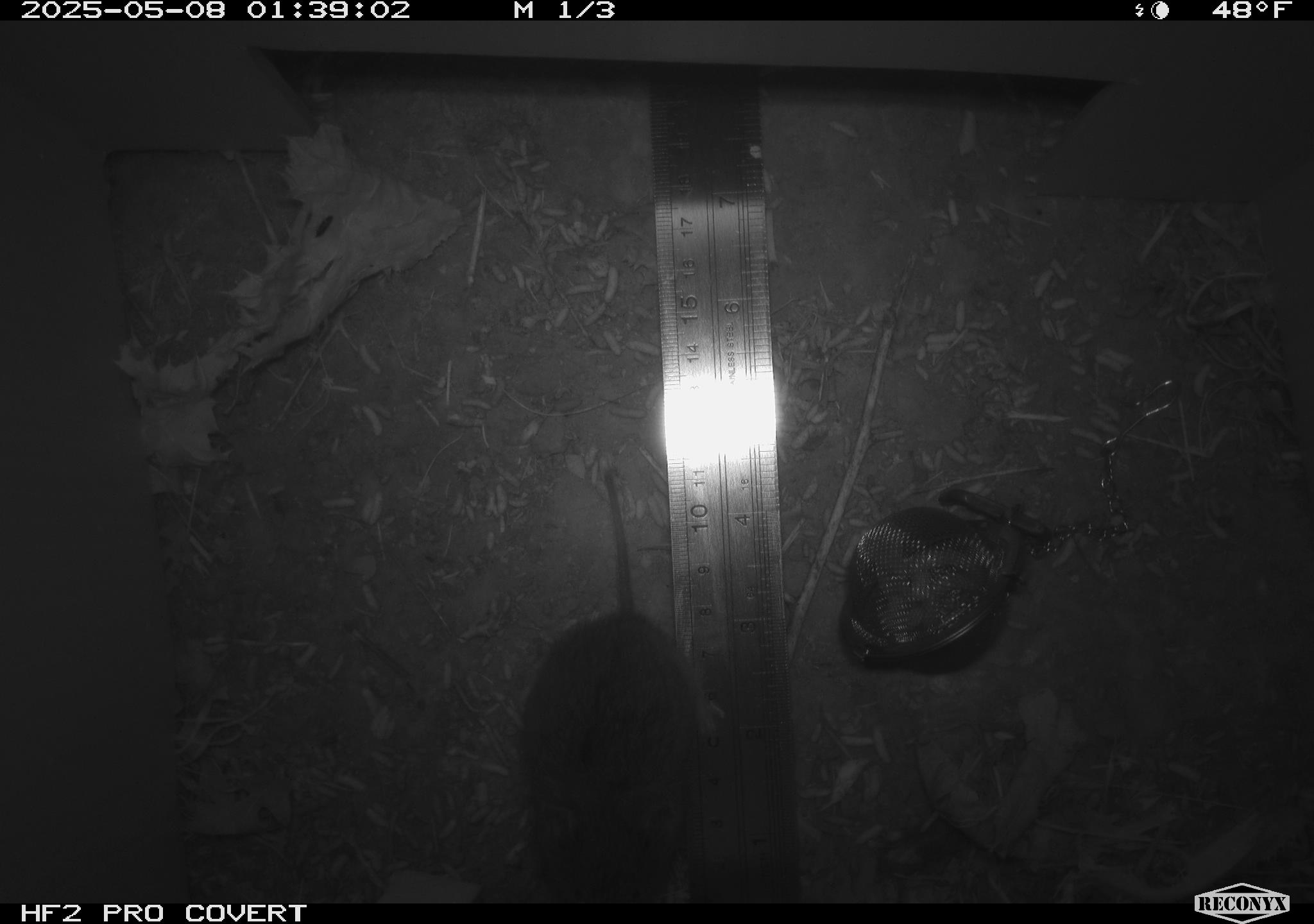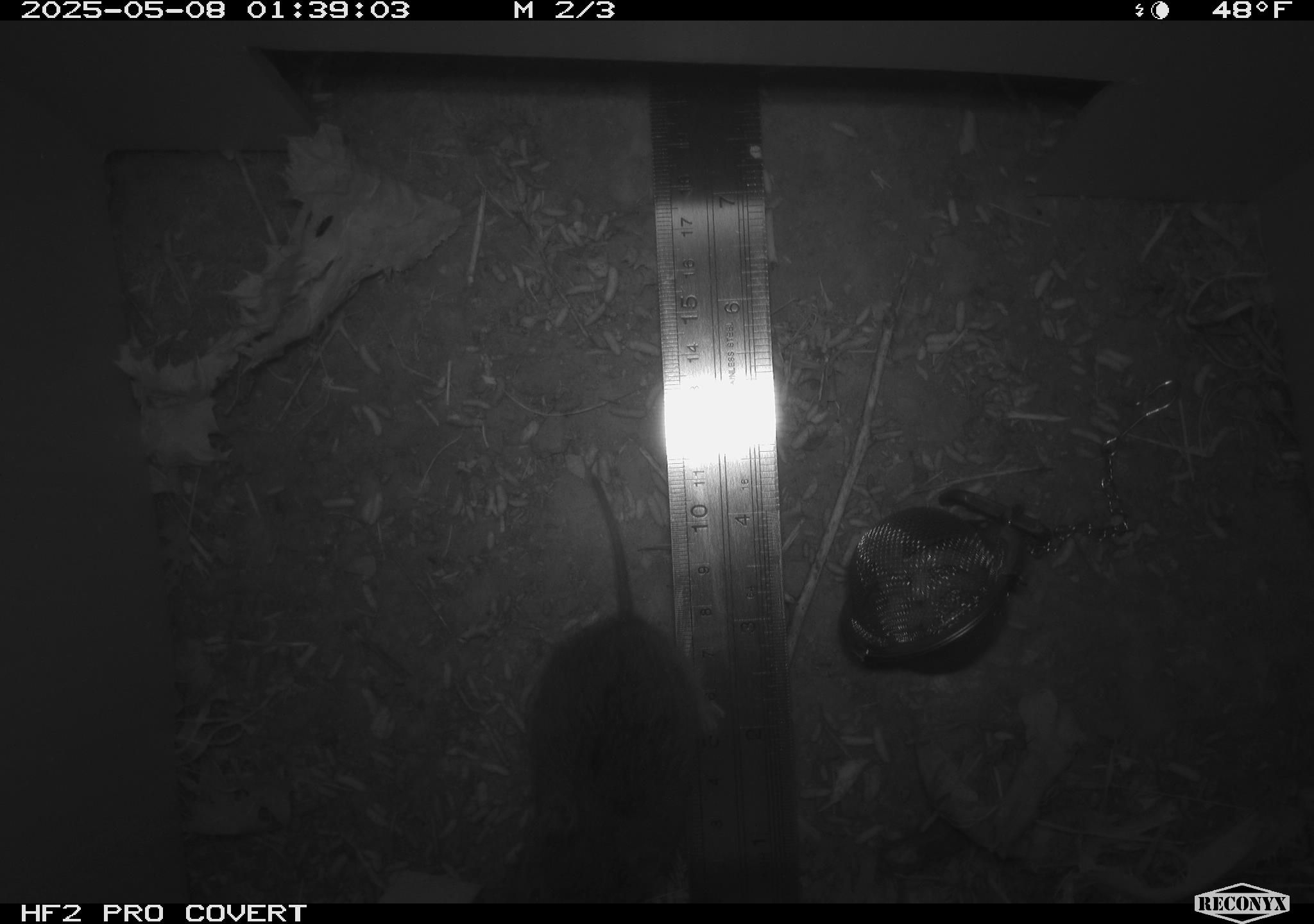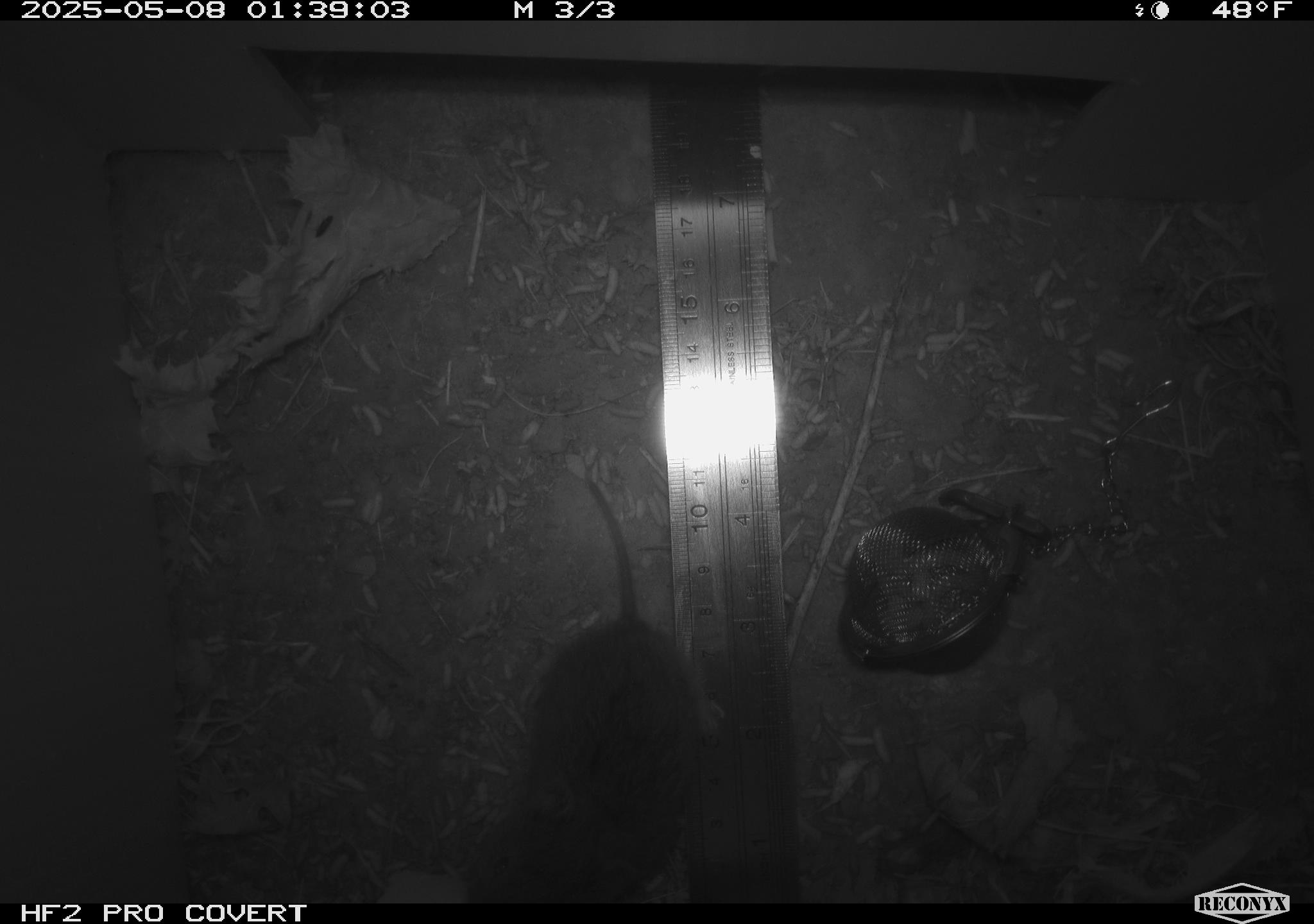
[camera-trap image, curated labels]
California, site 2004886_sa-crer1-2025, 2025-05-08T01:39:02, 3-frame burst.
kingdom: Animalia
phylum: Chordata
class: Mammalia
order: Rodentia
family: Cricetidae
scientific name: Arvicolinae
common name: voles, lemmings, and muskrats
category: arvicolinae subfamily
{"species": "arvicolinae subfamily (voles, lemmings, and muskrats) (Arvicolinae)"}